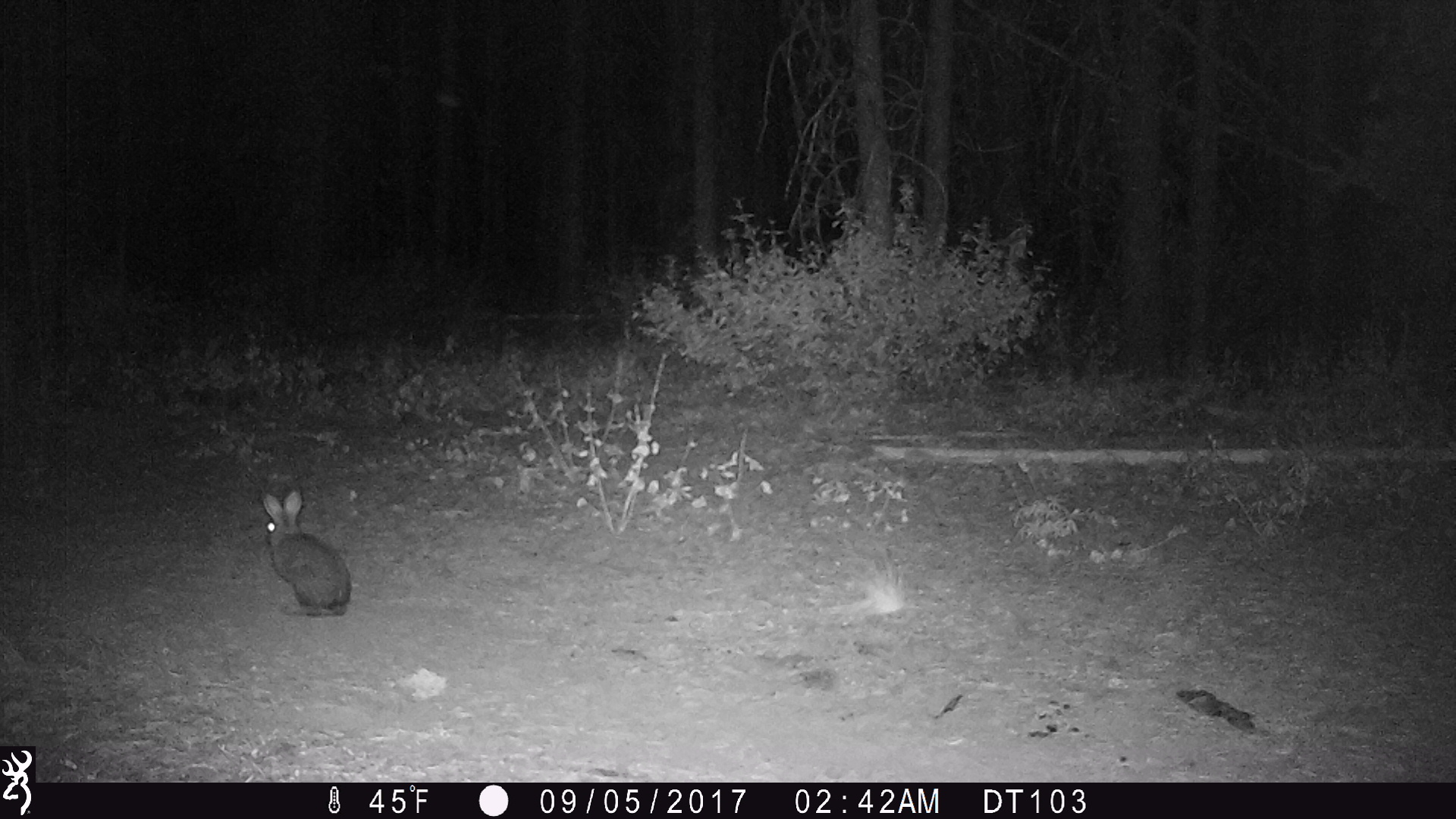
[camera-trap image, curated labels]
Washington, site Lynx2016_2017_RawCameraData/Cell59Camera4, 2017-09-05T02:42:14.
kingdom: Animalia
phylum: Chordata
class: Mammalia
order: Lagomorpha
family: Leporidae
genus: Lepus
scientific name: Lepus americanus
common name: snowshoe hare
Lepus americanus (snowshoe hare). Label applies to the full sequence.